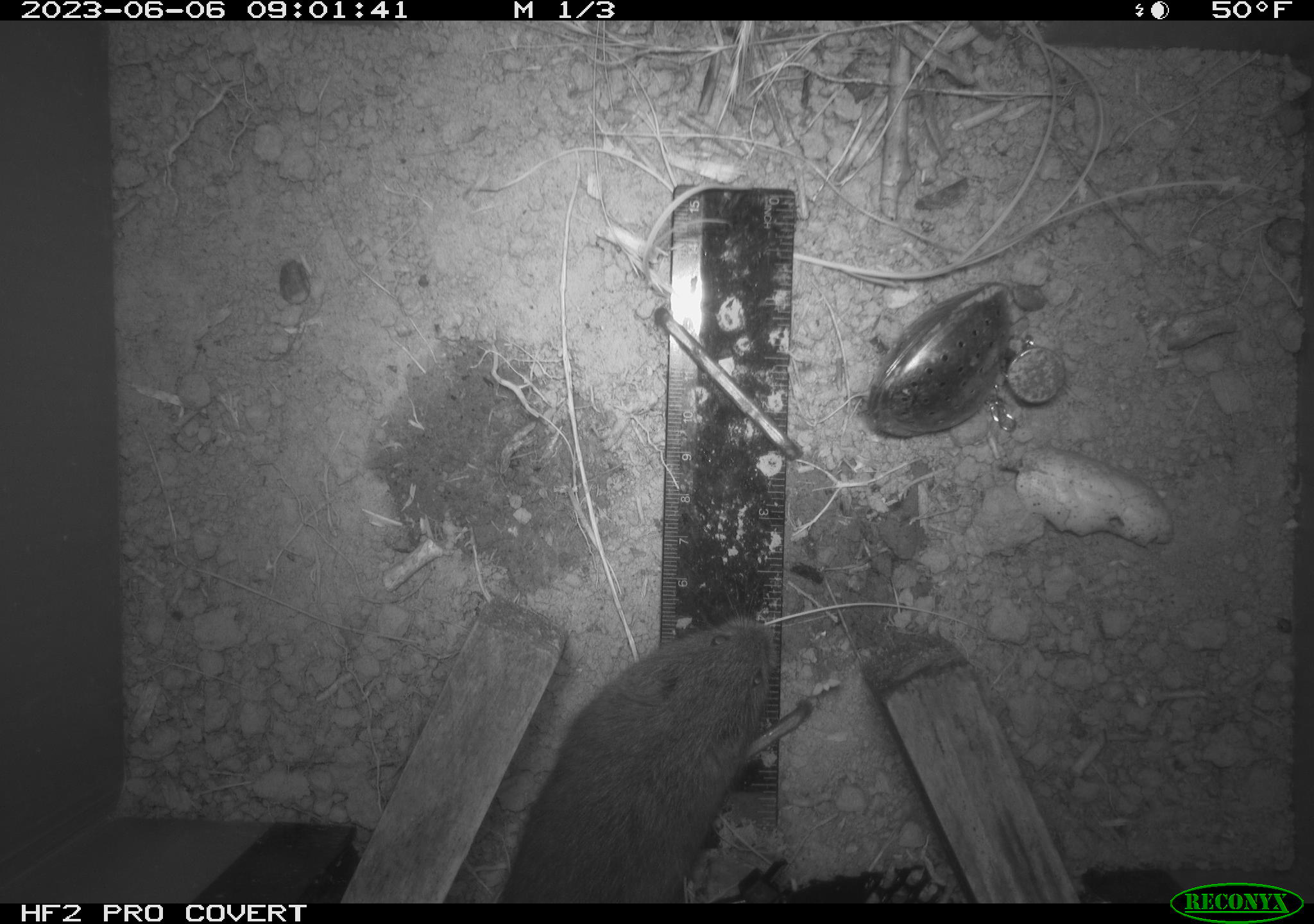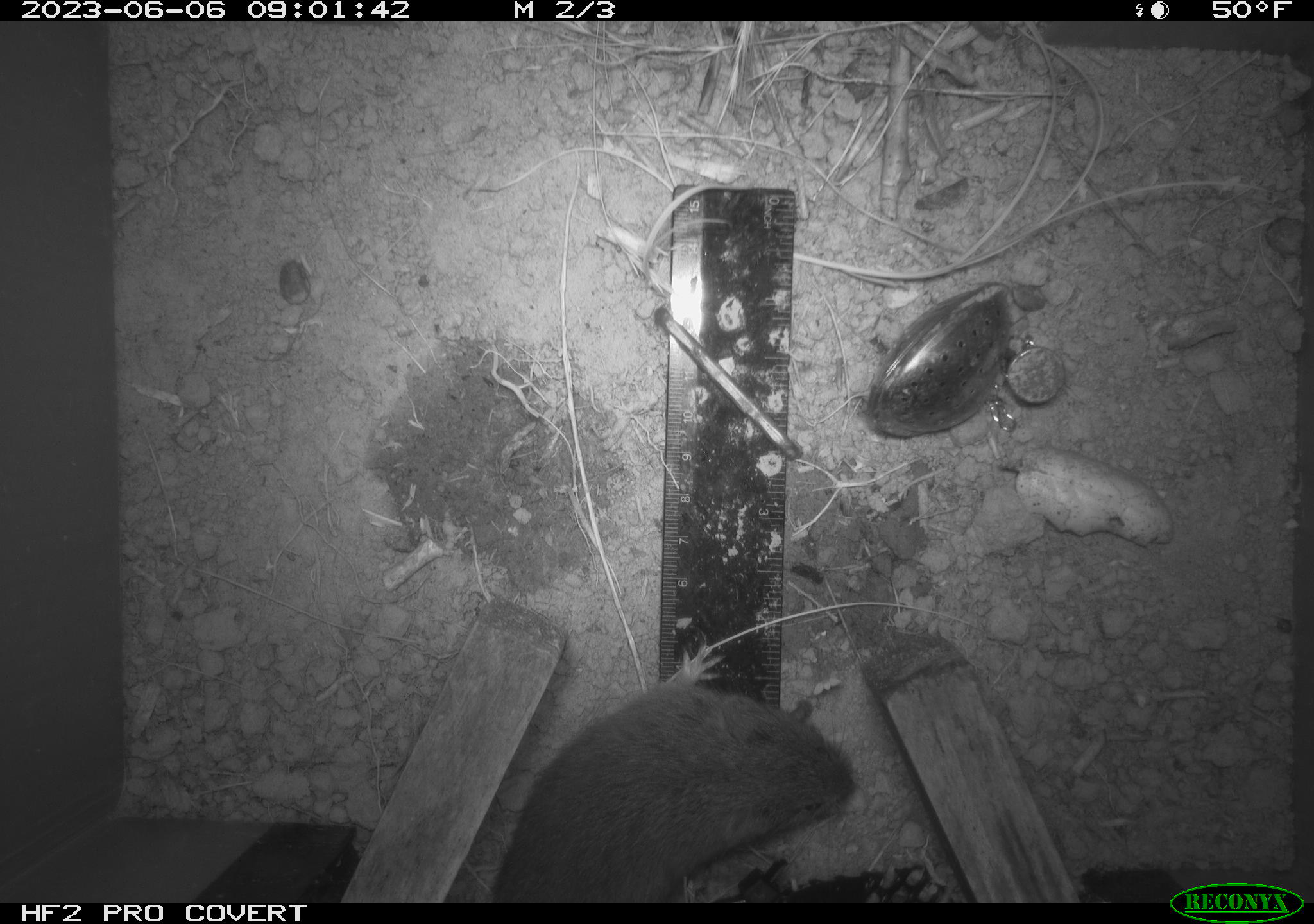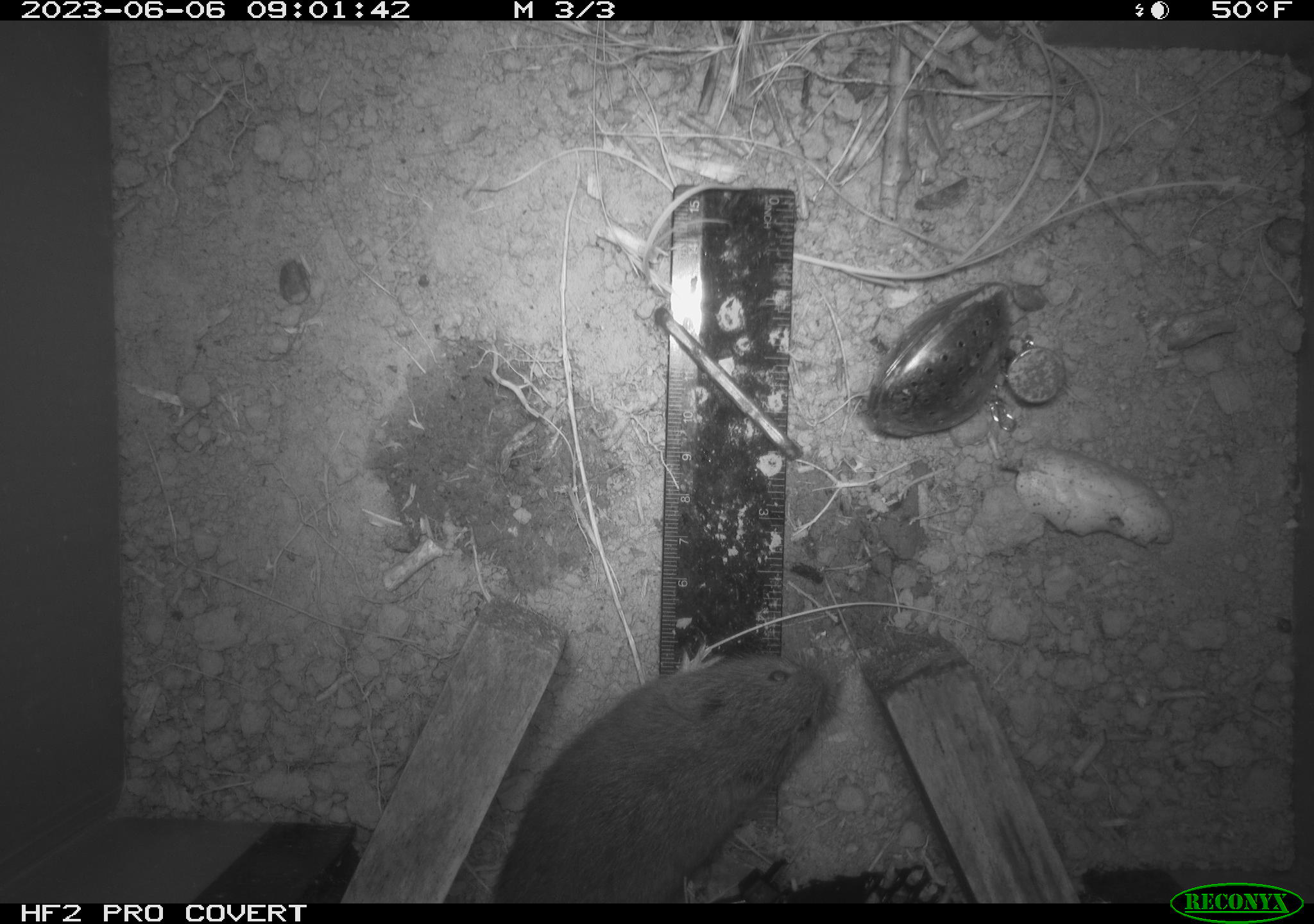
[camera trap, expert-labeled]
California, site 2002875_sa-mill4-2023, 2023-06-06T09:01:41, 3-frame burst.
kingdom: Animalia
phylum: Chordata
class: Mammalia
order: Rodentia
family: Cricetidae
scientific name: Arvicolinae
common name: voles, lemmings, and muskrats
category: arvicolinae subfamily